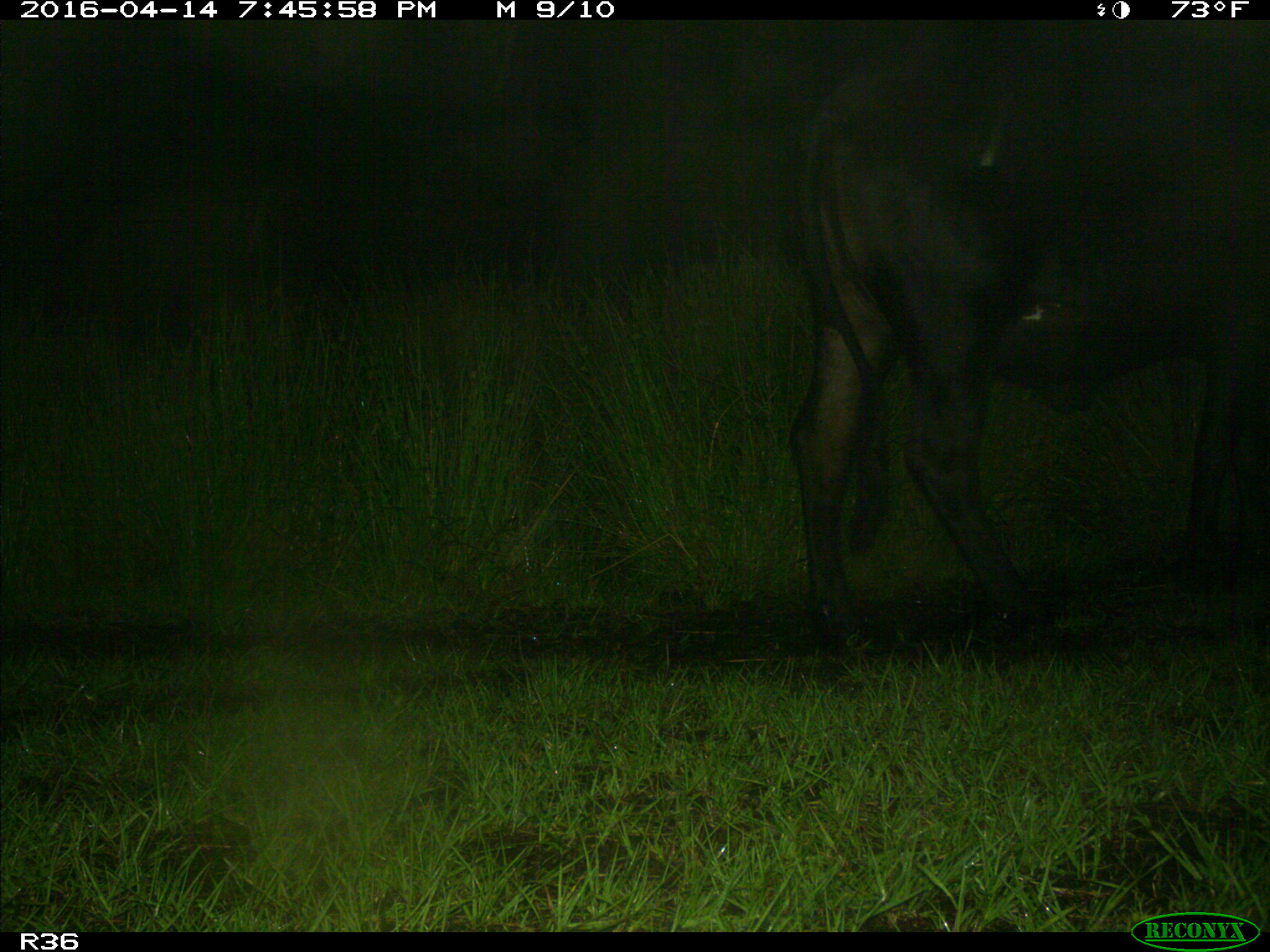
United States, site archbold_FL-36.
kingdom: Animalia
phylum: Chordata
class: Mammalia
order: Artiodactyla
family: Bovidae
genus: Bos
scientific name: Bos taurus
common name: domestic cow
Bos taurus (domestic cow).